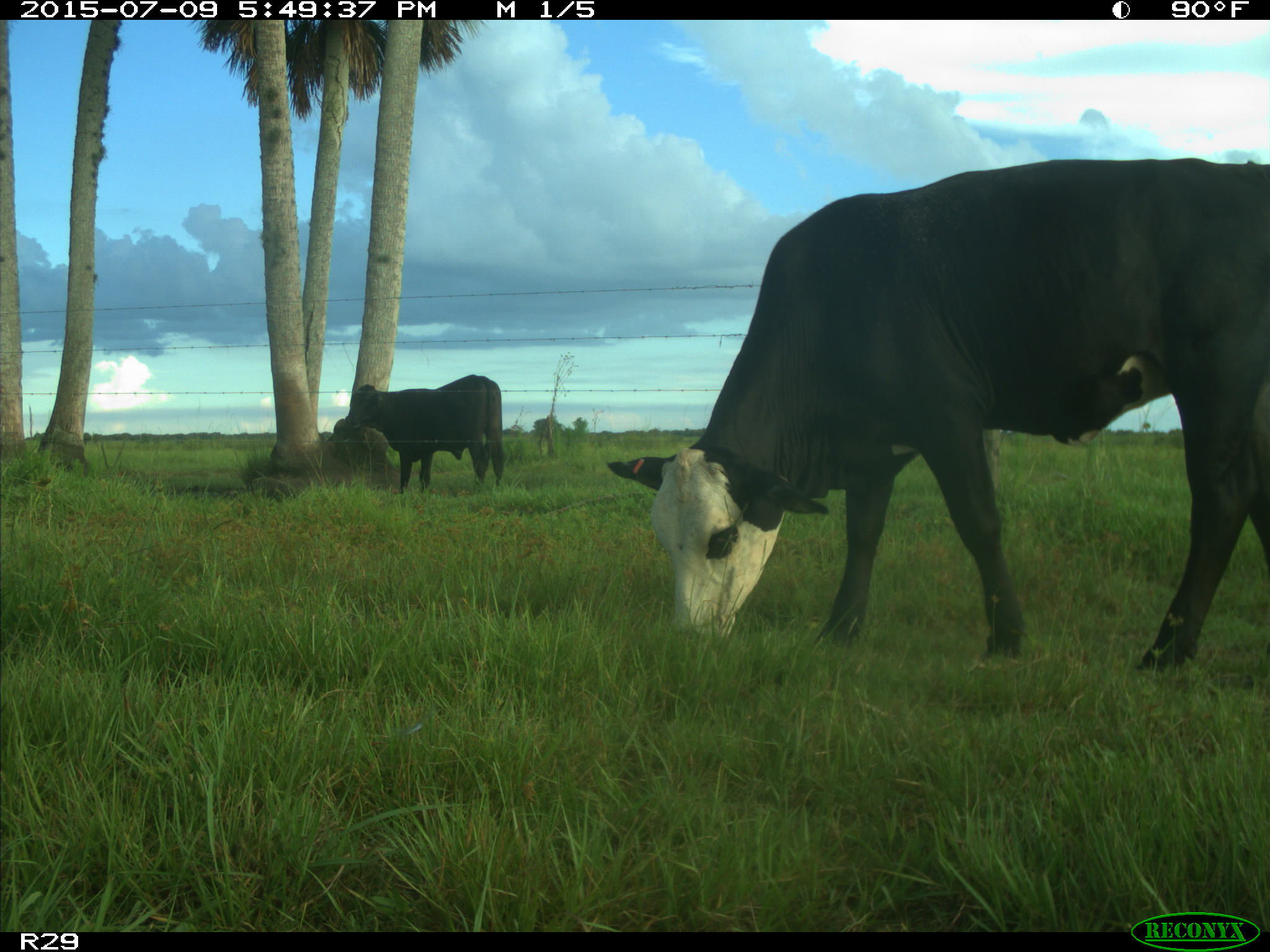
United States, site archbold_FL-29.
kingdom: Animalia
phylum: Chordata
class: Mammalia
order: Artiodactyla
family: Bovidae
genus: Bos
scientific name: Bos taurus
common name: domestic cow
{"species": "Bos taurus (domestic cow)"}